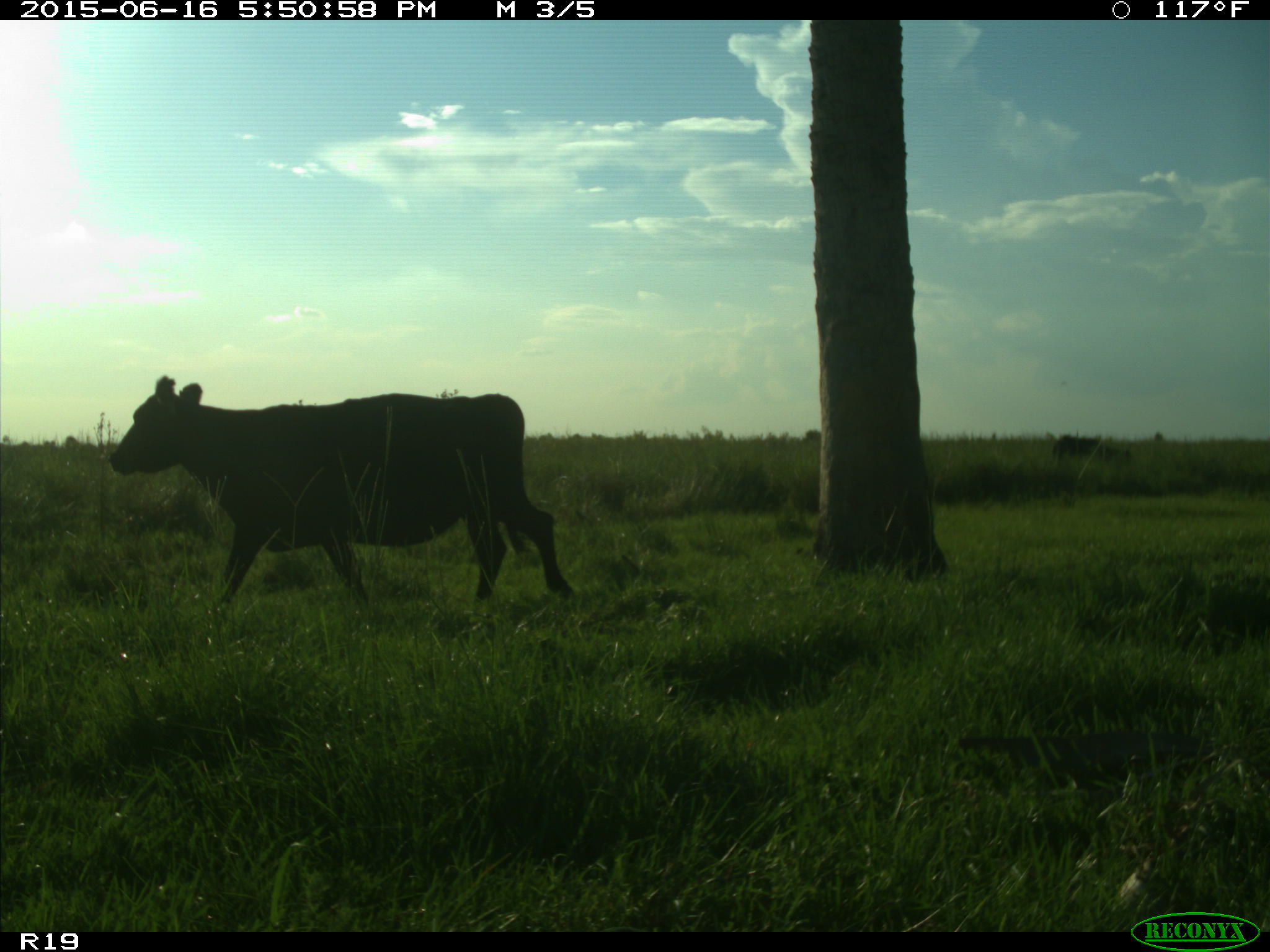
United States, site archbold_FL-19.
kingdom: Animalia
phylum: Chordata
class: Mammalia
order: Artiodactyla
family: Bovidae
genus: Bos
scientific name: Bos taurus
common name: domestic cow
Bos taurus (domestic cow).